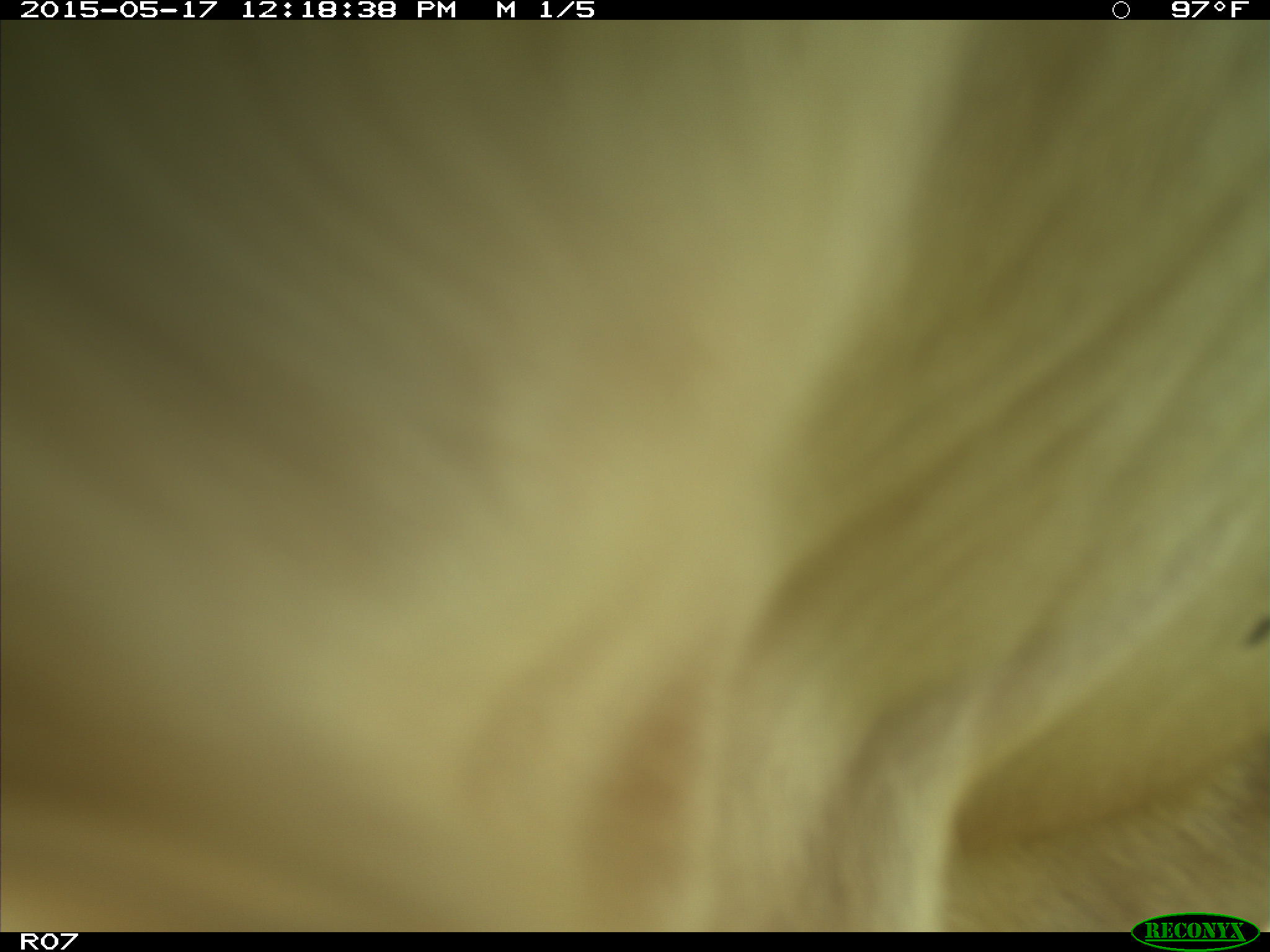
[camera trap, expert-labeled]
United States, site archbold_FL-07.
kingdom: Animalia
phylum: Chordata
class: Mammalia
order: Artiodactyla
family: Bovidae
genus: Bos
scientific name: Bos taurus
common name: domestic cow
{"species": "Bos taurus (domestic cow)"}